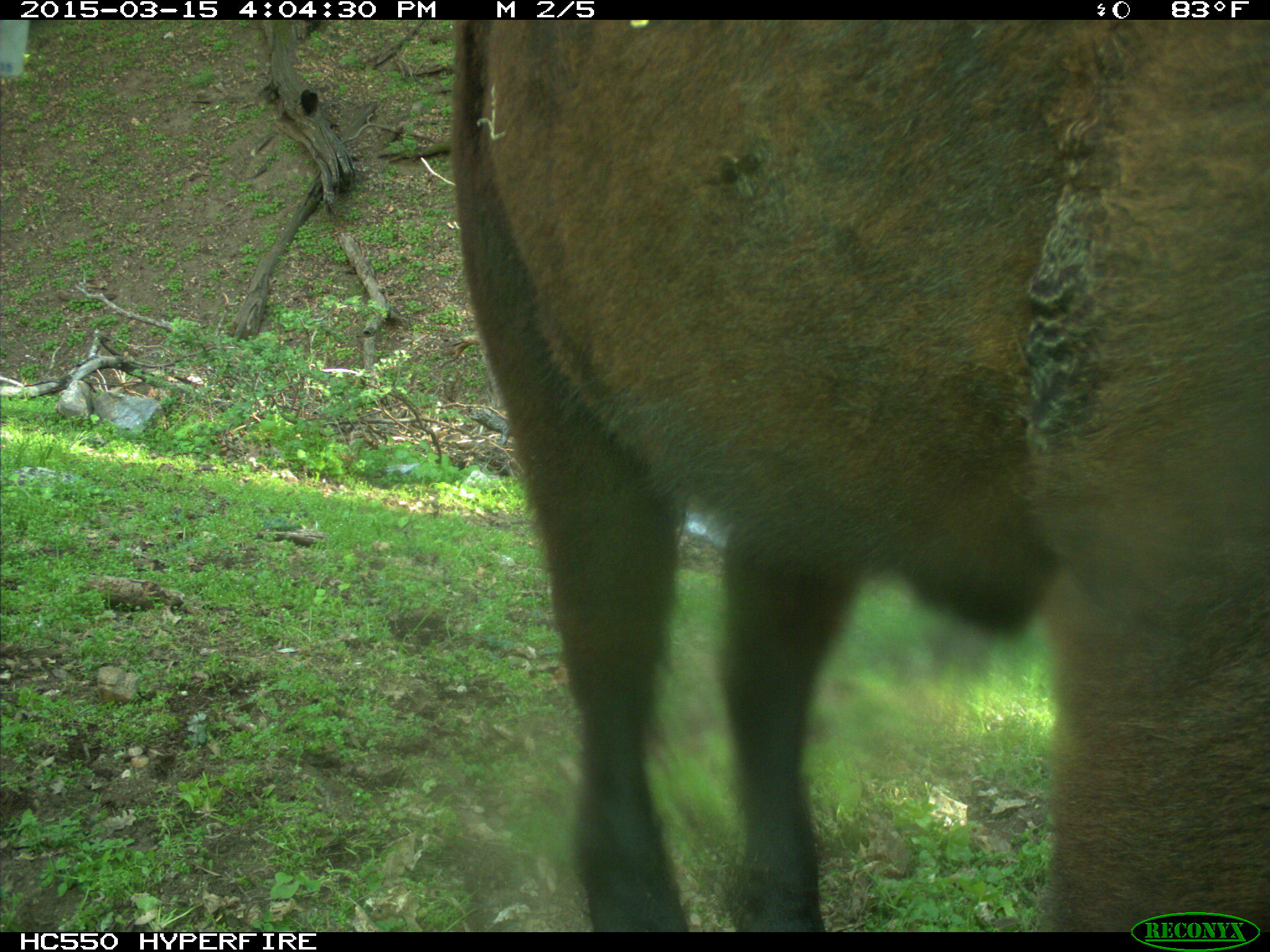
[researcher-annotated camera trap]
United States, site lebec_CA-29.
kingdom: Animalia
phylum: Chordata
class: Mammalia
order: Artiodactyla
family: Bovidae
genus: Bos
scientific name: Bos taurus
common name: domestic cow